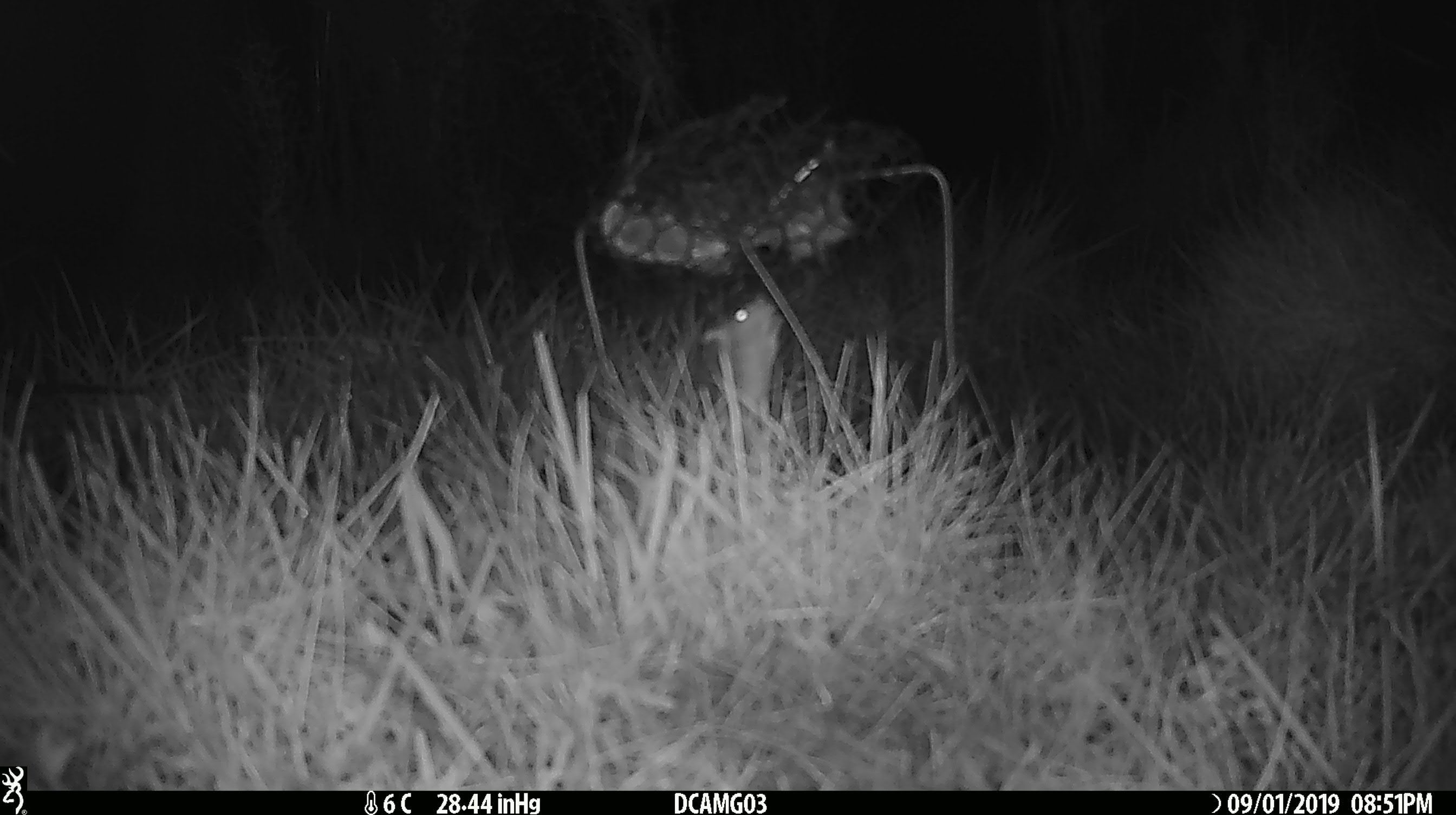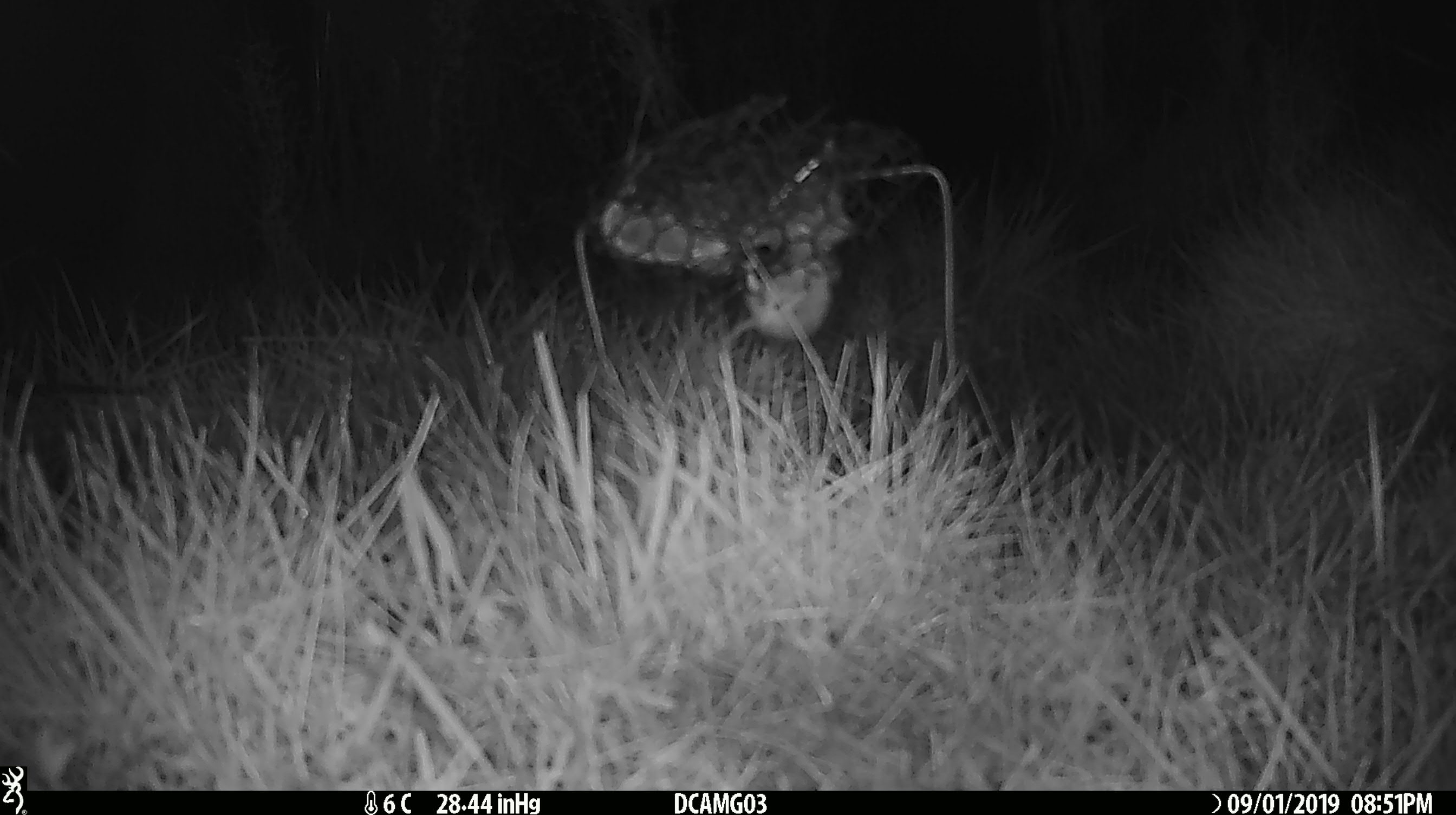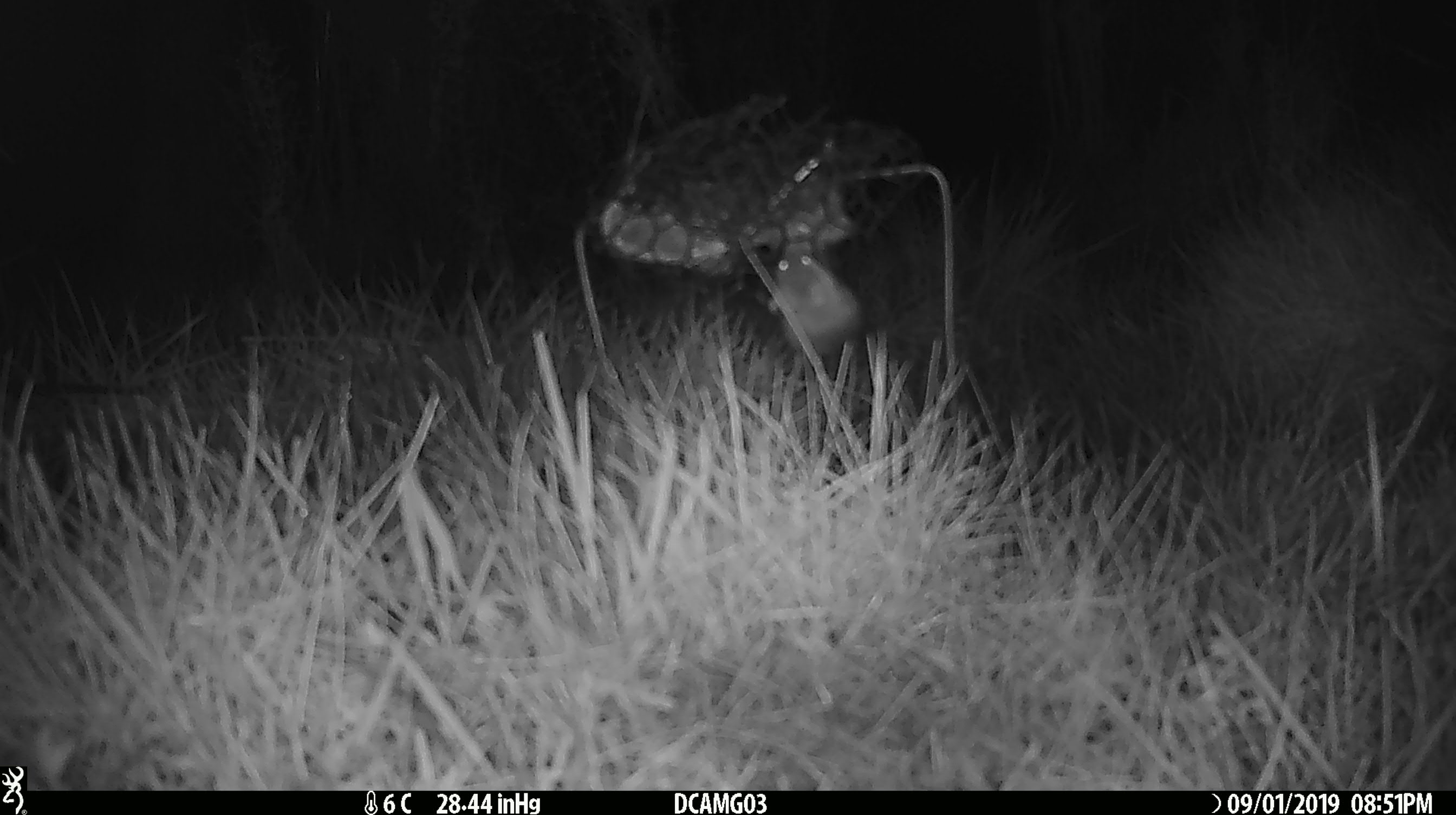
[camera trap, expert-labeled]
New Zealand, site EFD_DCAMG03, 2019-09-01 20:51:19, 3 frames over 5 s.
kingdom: Animalia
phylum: Chordata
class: Mammalia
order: Rodentia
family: Muridae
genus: Mus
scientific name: Mus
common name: mouse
Mouse (Mus).